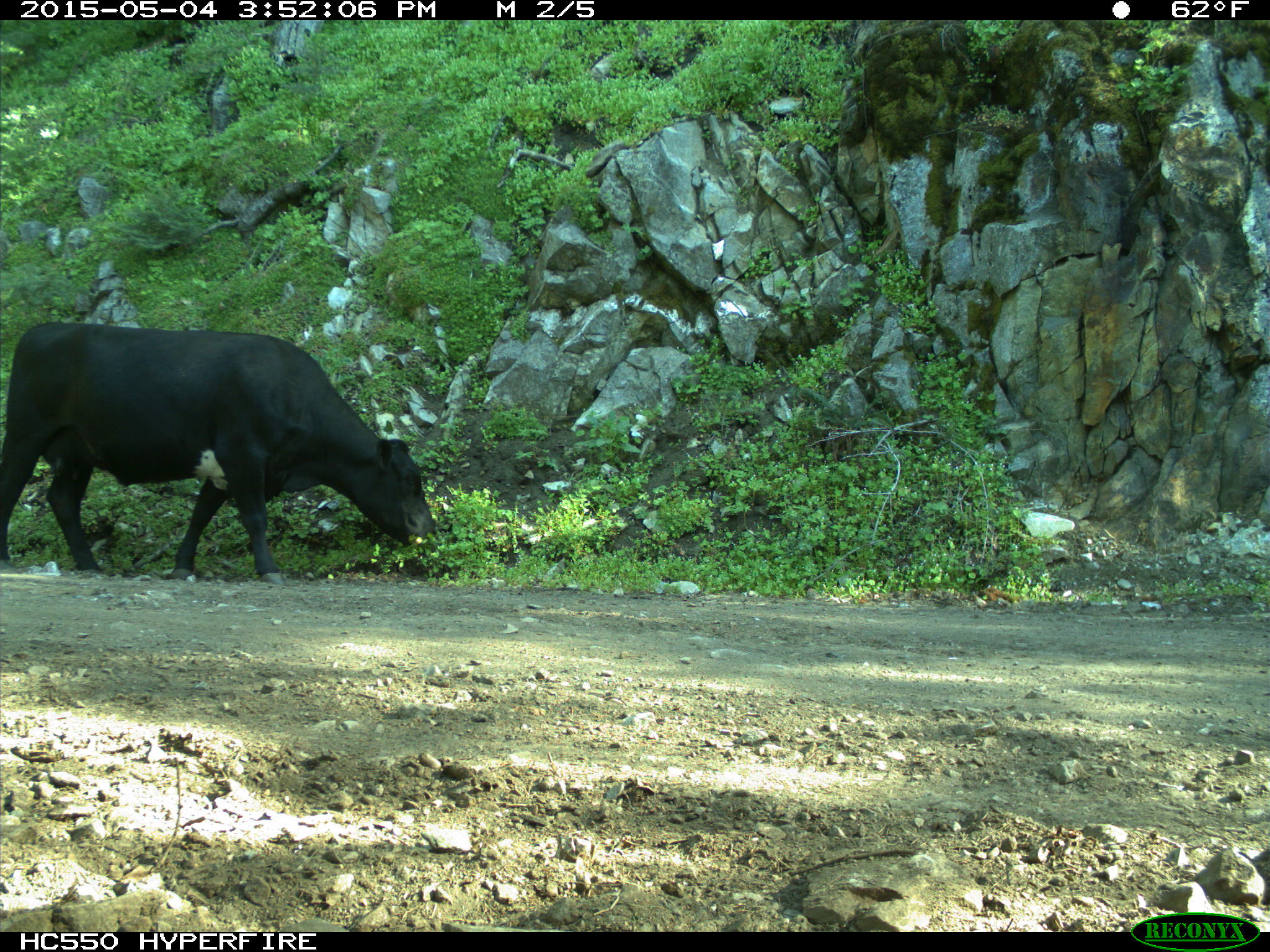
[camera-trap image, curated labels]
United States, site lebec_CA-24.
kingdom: Animalia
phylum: Chordata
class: Mammalia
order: Artiodactyla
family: Bovidae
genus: Bos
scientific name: Bos taurus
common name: domestic cow